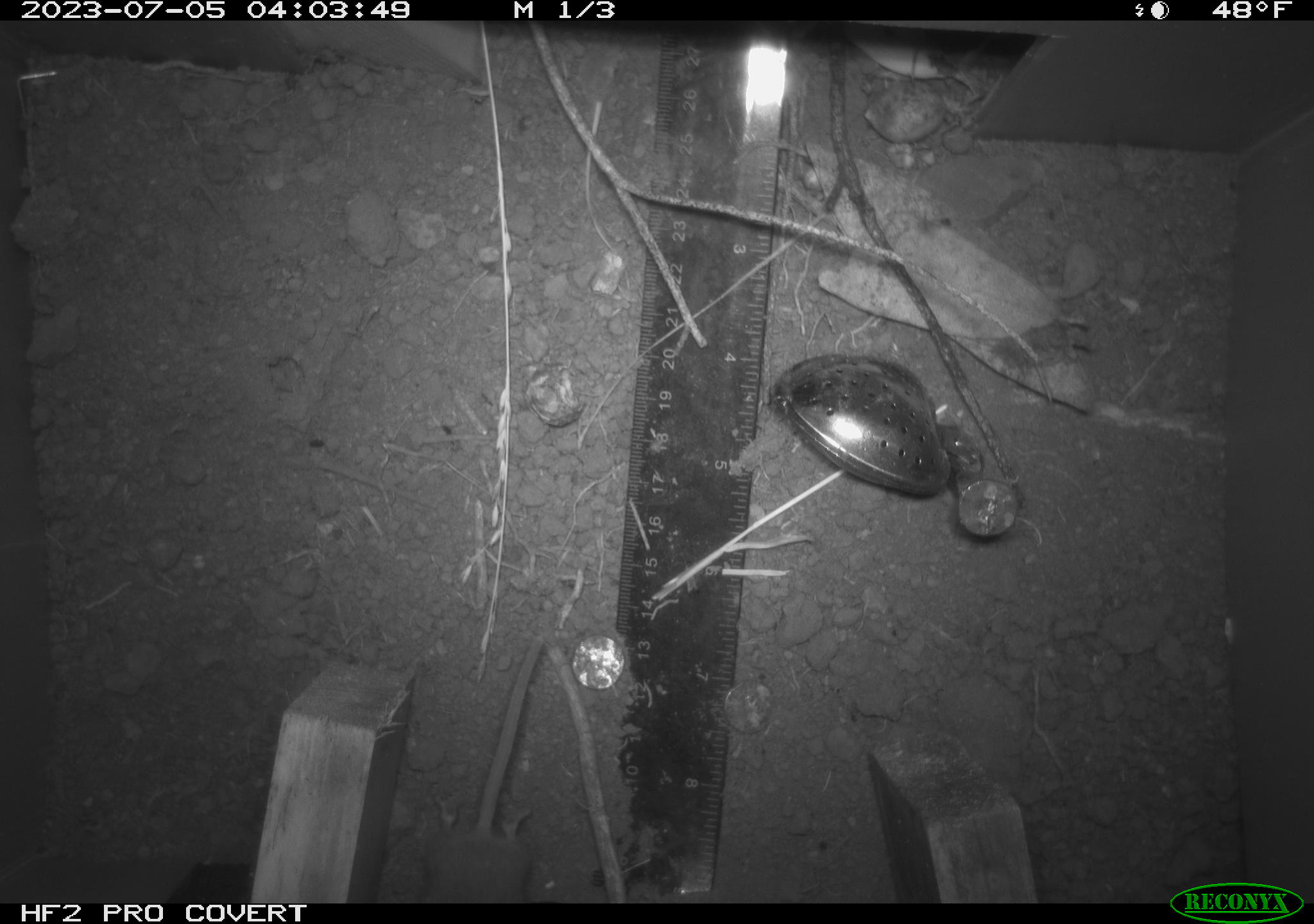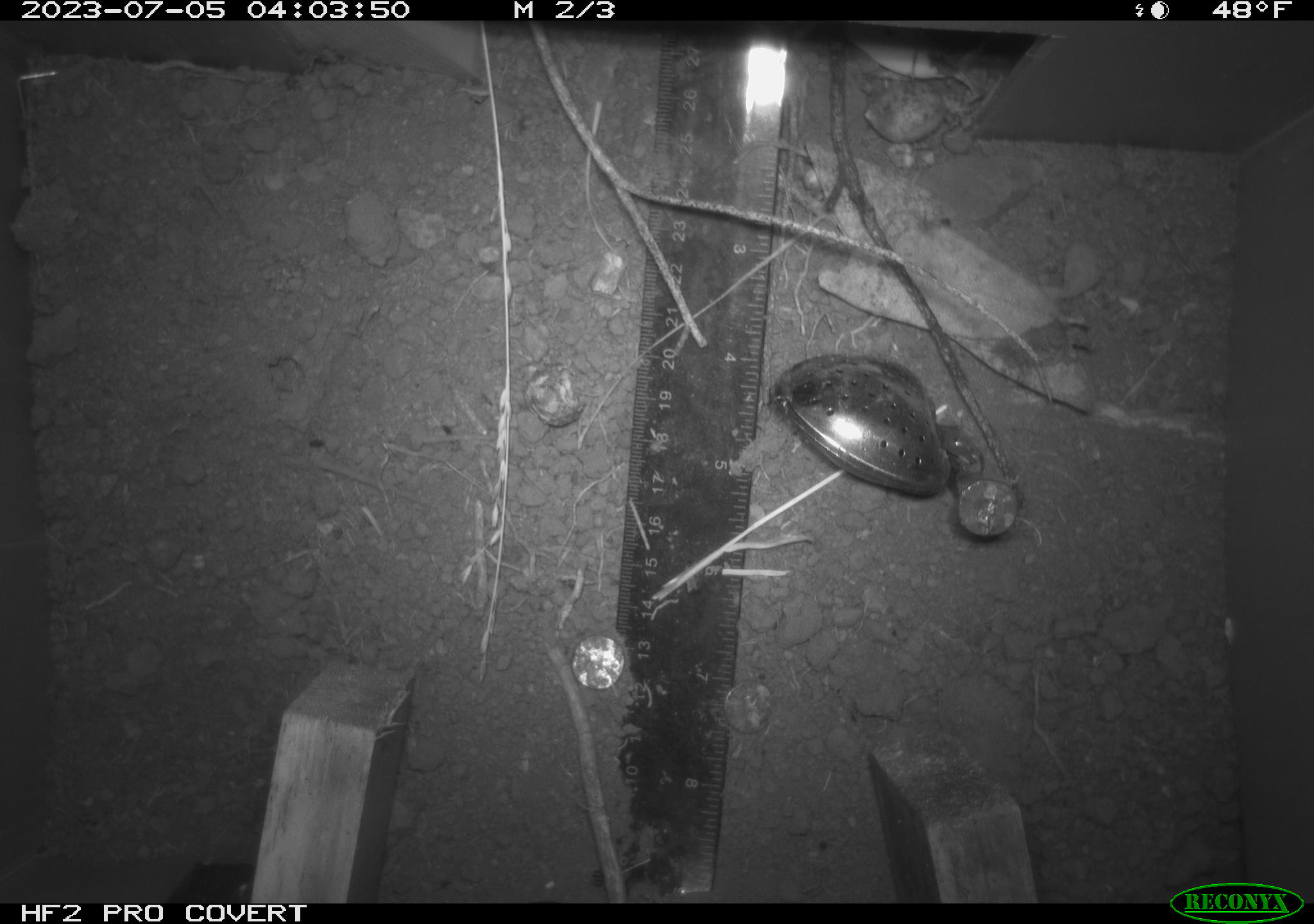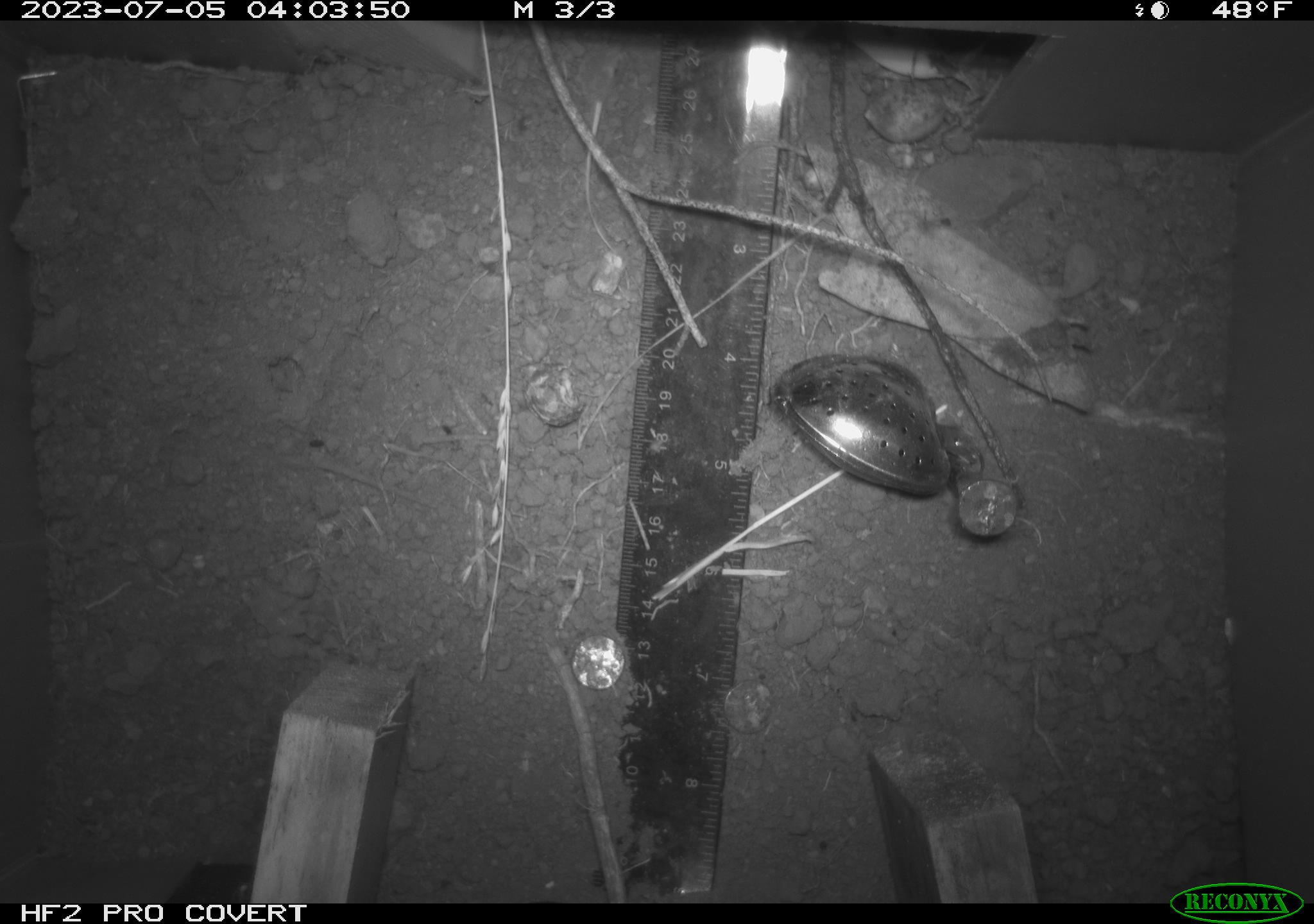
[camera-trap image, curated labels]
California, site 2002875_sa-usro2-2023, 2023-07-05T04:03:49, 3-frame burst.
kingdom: Animalia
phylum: Chordata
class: Mammalia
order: Rodentia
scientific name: Rodentia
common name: mouse species